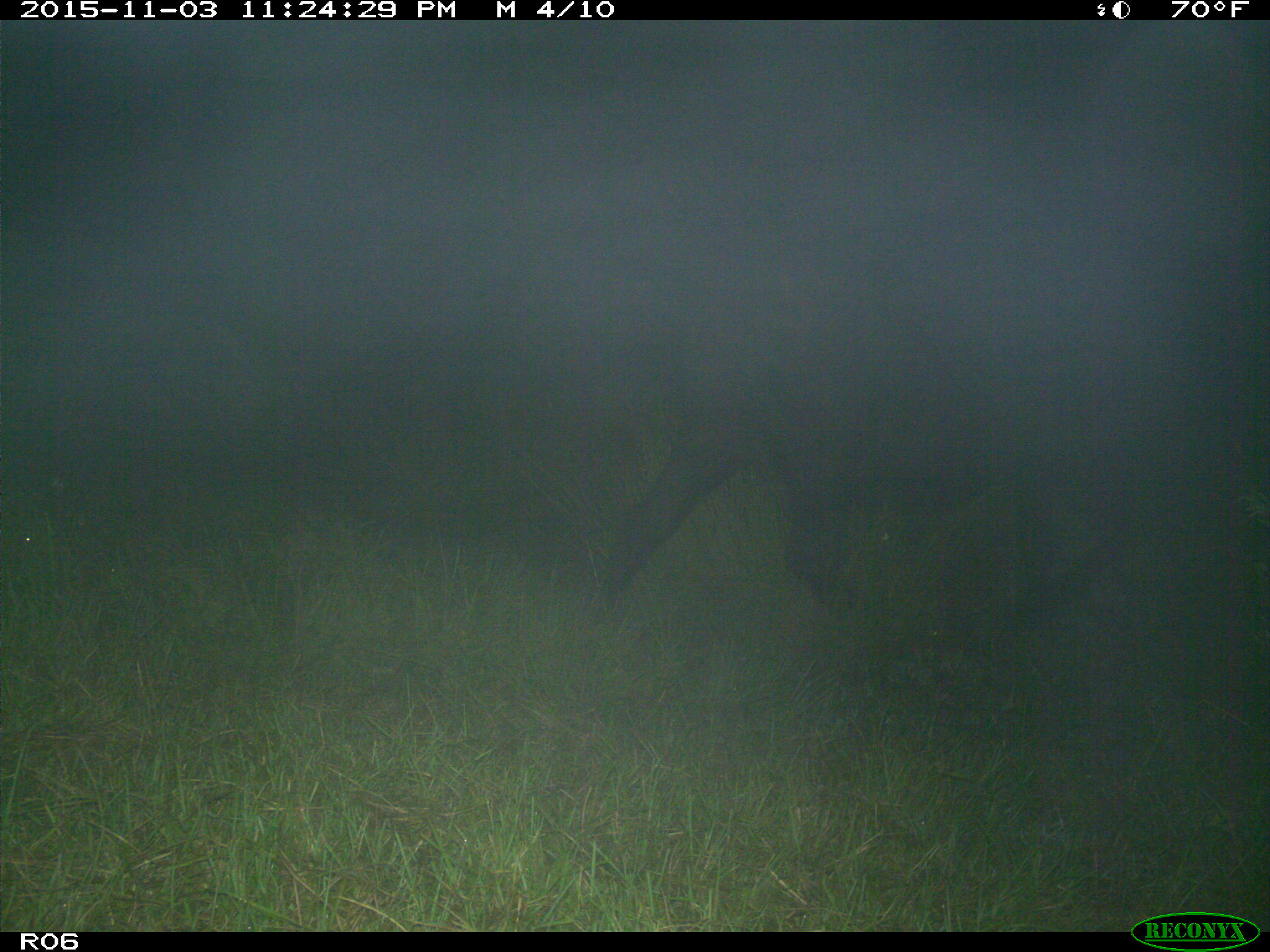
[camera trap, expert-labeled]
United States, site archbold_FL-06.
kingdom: Animalia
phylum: Chordata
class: Mammalia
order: Artiodactyla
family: Bovidae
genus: Bos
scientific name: Bos taurus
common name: domestic cow